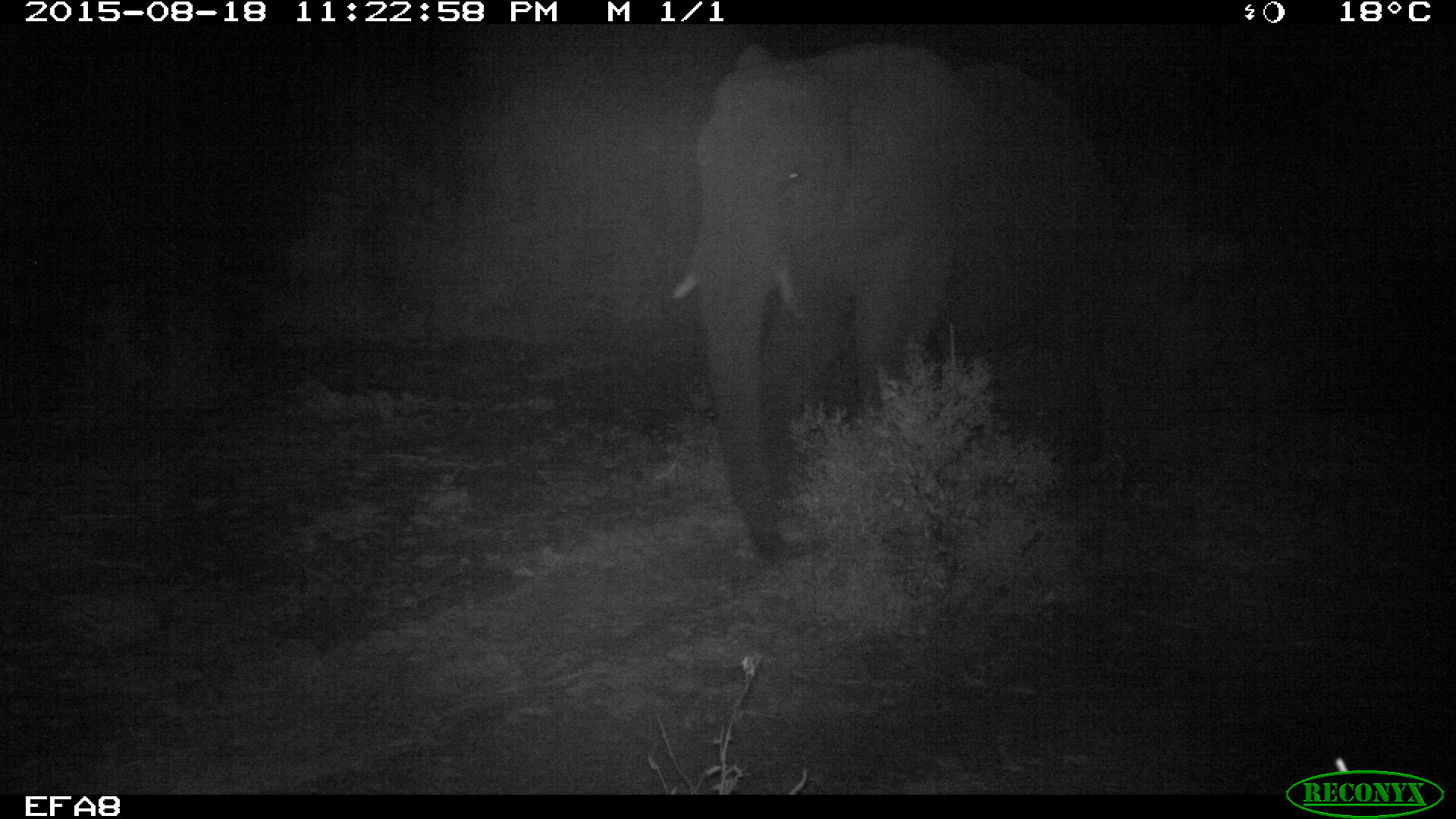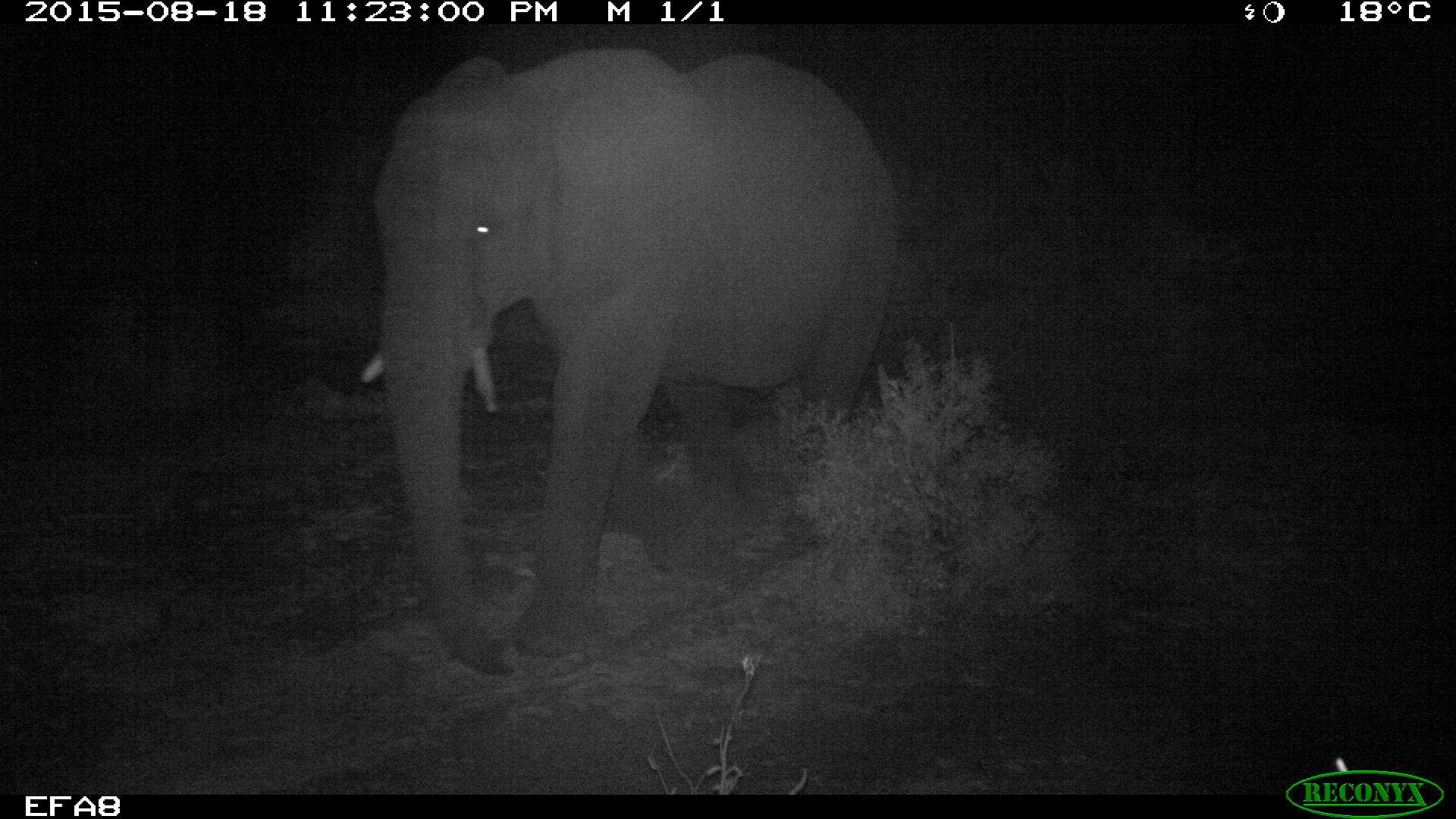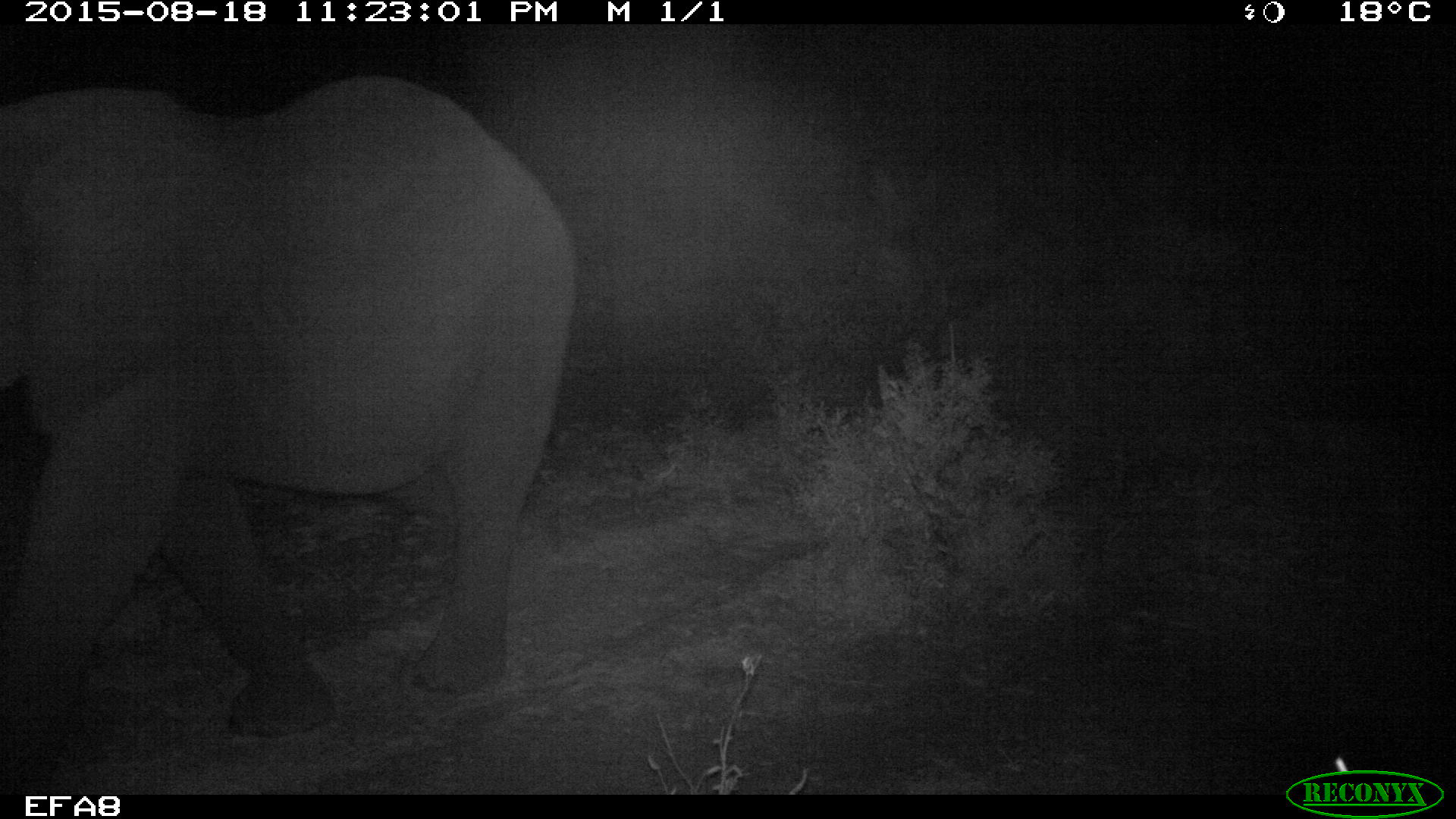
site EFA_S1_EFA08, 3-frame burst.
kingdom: Animalia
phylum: Chordata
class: Mammalia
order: Proboscidea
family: Elephantidae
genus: Loxodonta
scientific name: Loxodonta africana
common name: african bush elephant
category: elephant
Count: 1.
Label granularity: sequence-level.